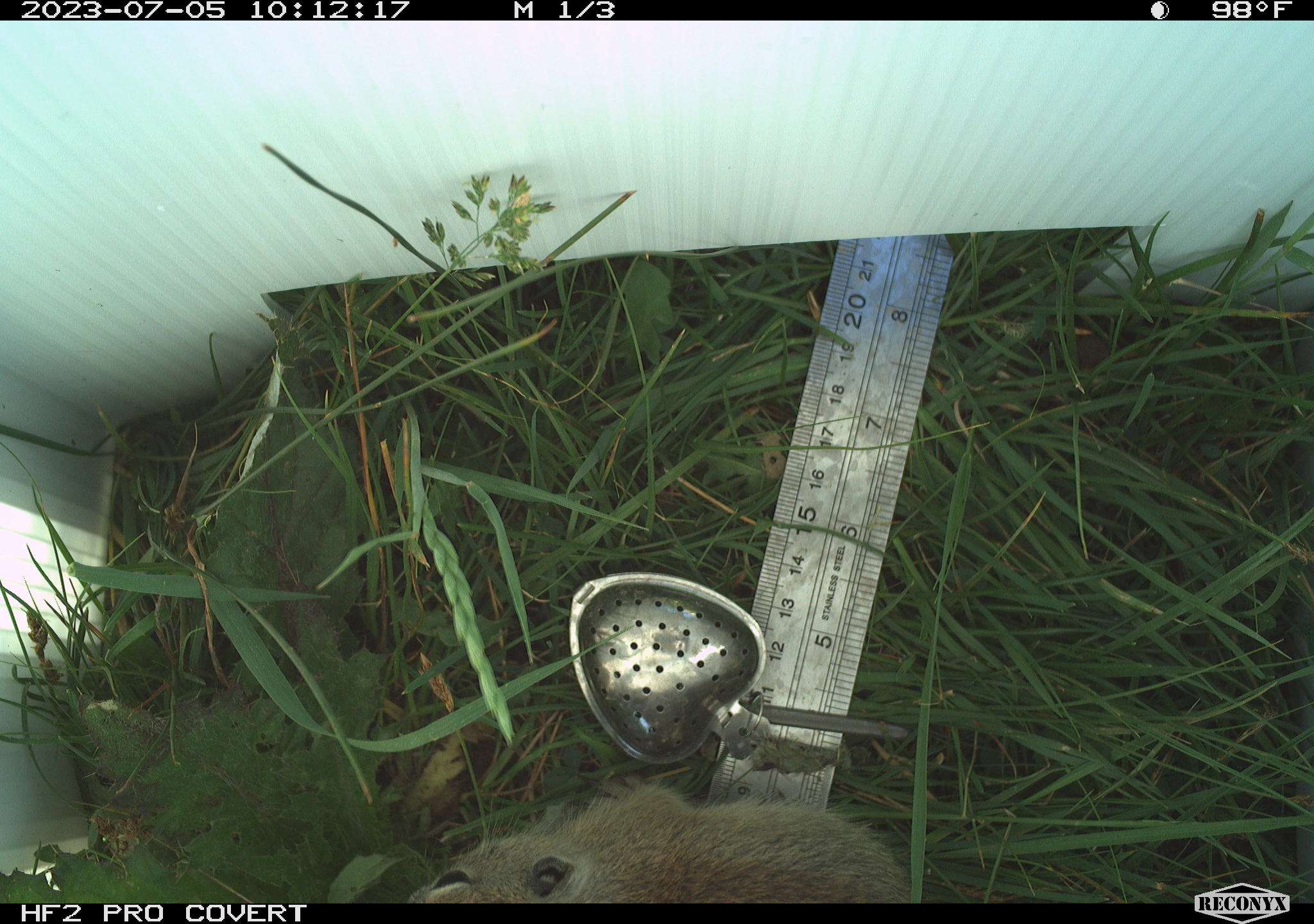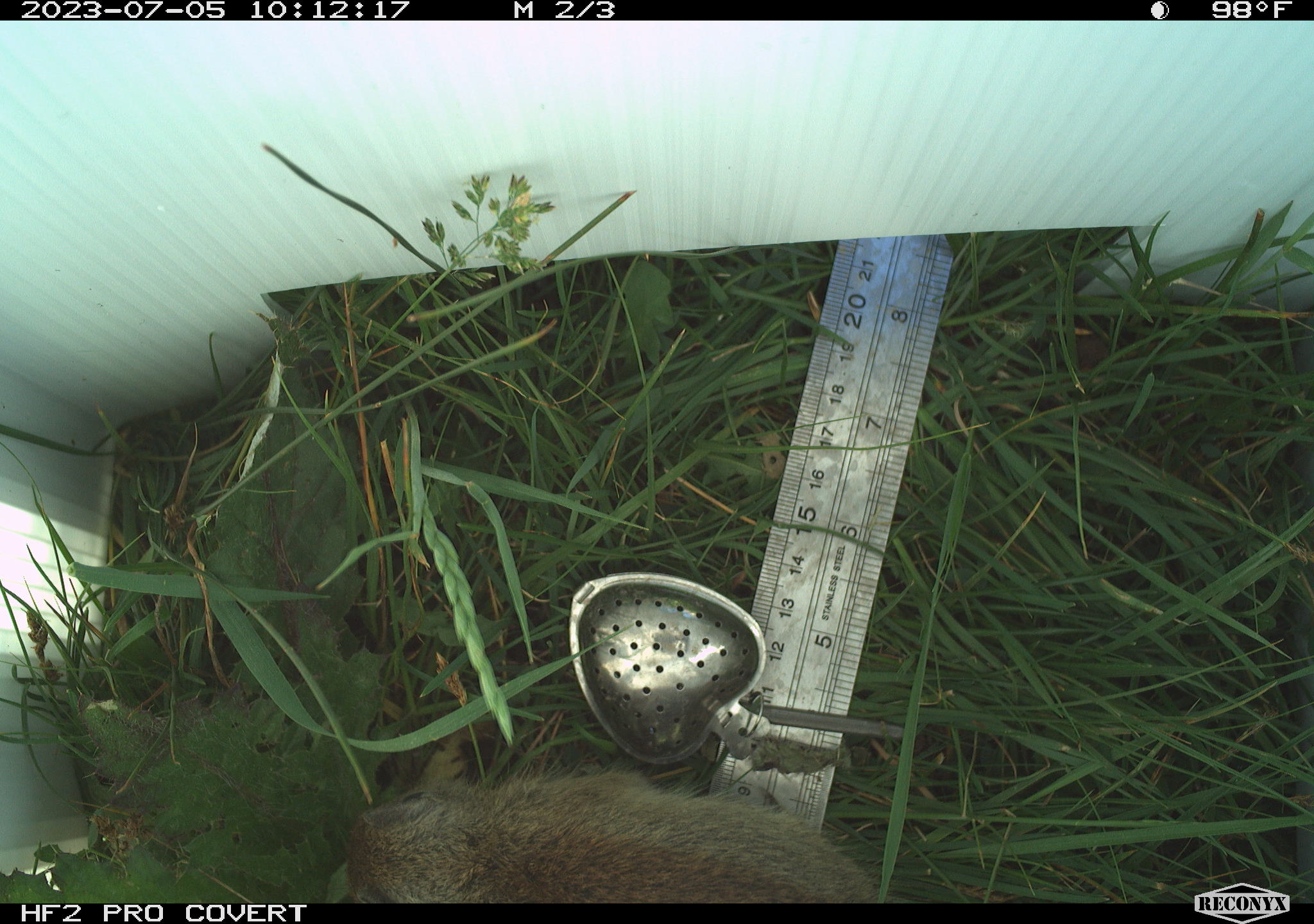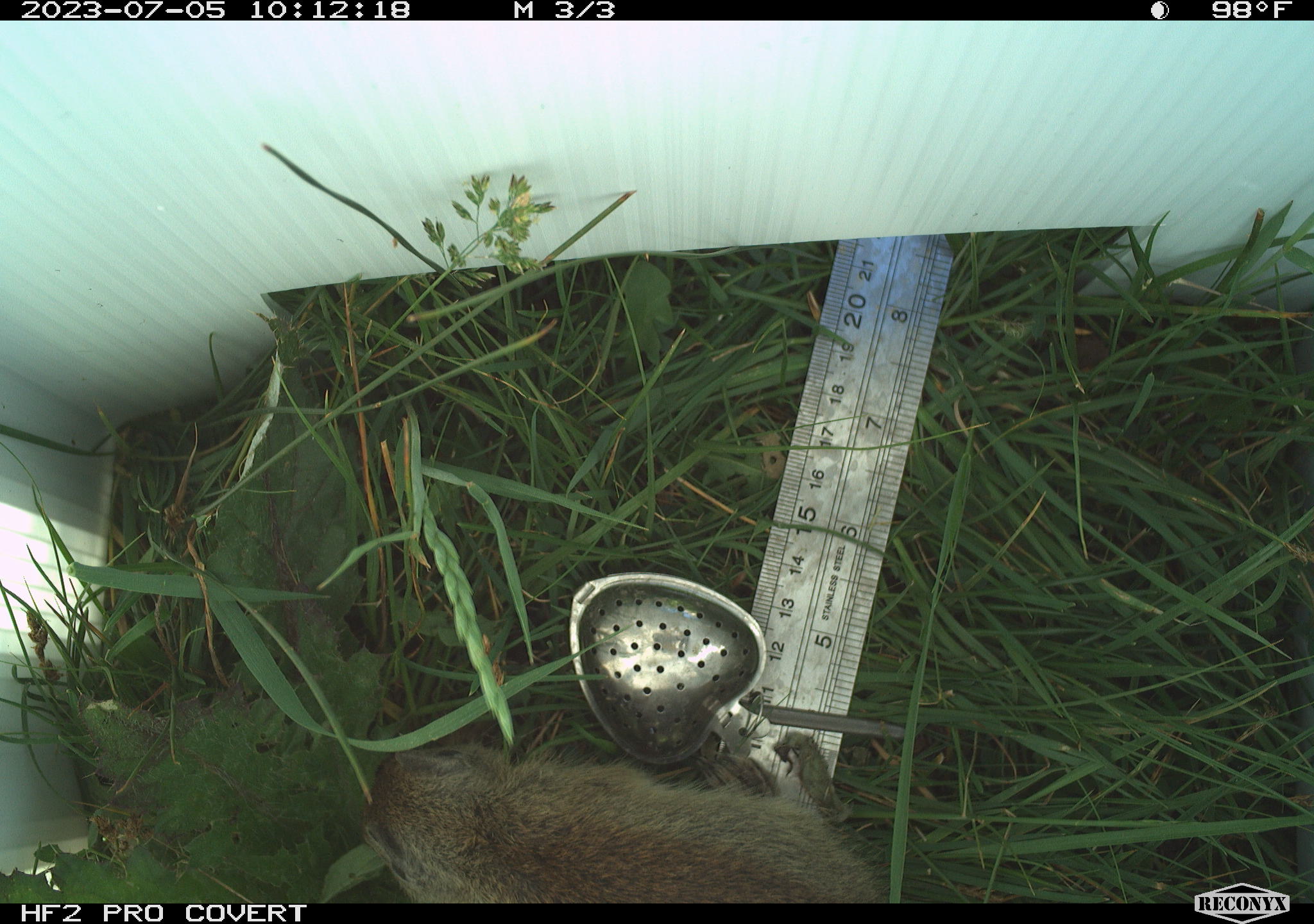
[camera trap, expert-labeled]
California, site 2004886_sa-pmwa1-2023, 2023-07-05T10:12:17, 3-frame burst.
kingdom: Animalia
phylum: Chordata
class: Mammalia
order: Rodentia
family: Sciuridae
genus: Urocitellus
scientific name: Urocitellus beldingi beldingi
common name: belding's ground squirrel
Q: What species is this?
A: Belding's ground squirrel (Urocitellus beldingi beldingi).